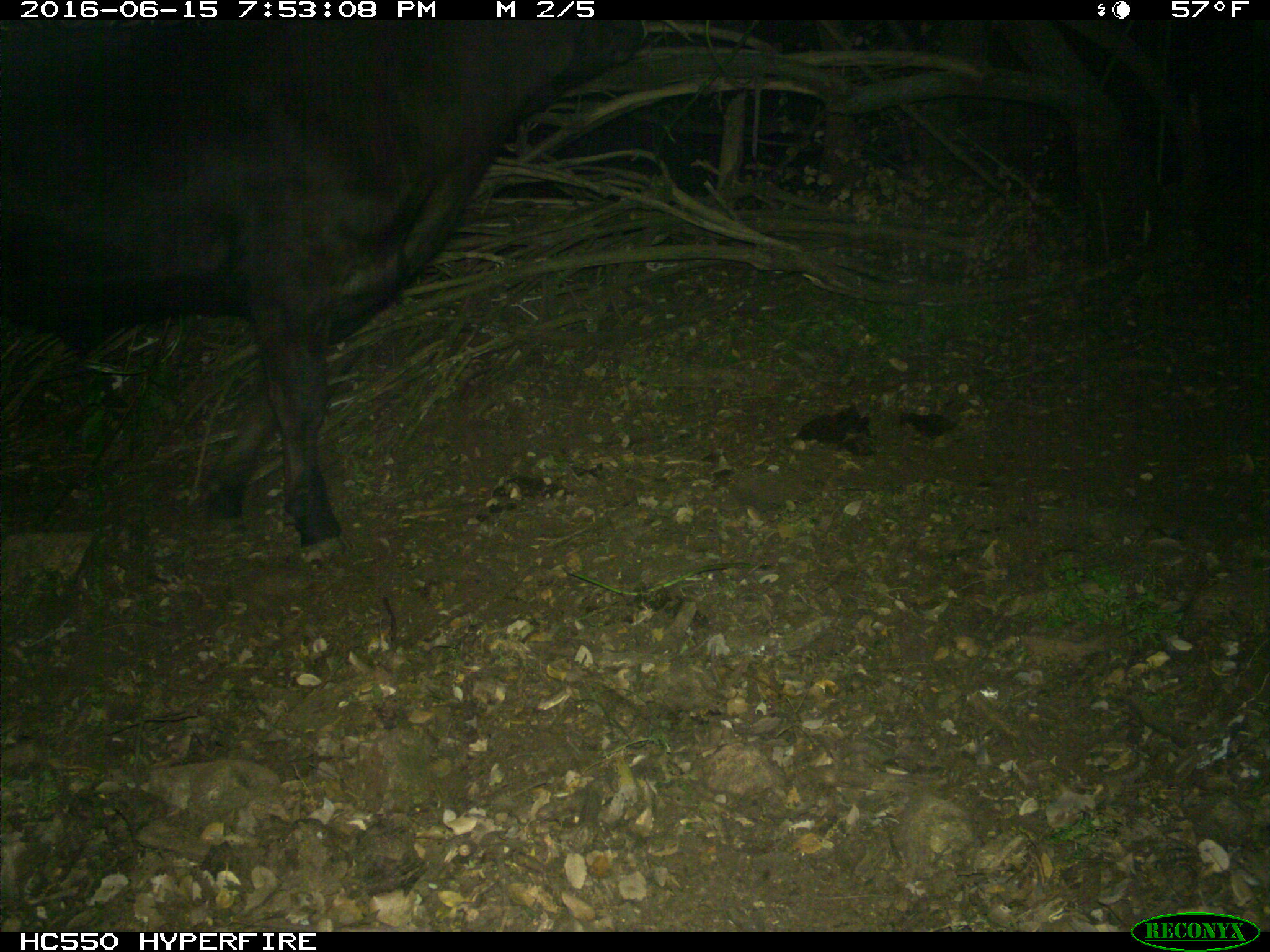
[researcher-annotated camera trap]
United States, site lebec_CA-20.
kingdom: Animalia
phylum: Chordata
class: Mammalia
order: Artiodactyla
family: Bovidae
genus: Bos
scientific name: Bos taurus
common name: domestic cow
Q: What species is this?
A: Bos taurus (domestic cow).